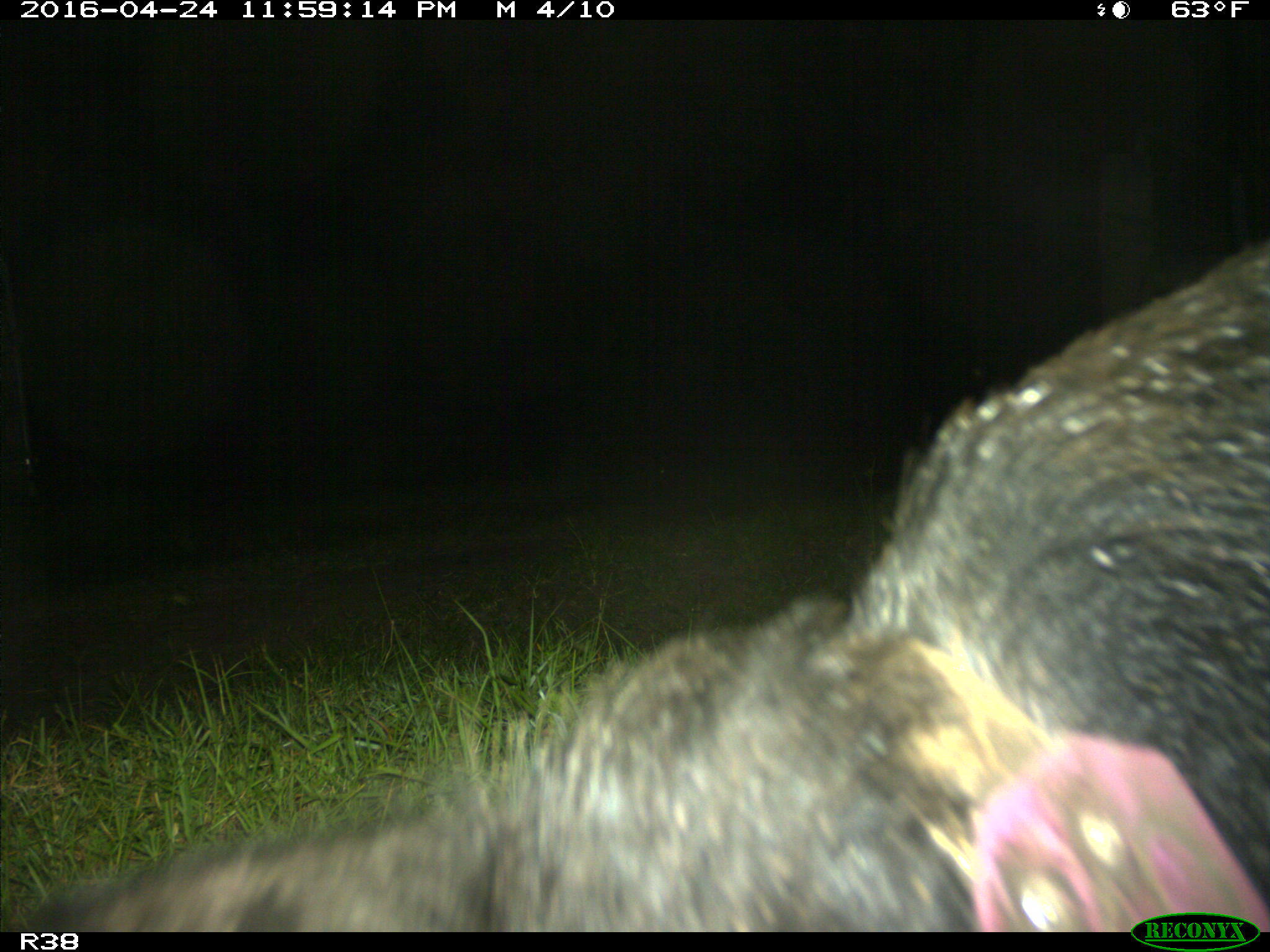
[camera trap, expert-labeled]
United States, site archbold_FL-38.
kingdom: Animalia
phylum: Chordata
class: Mammalia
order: Artiodactyla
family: Suidae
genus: Sus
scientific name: Sus scrofa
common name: wild boar